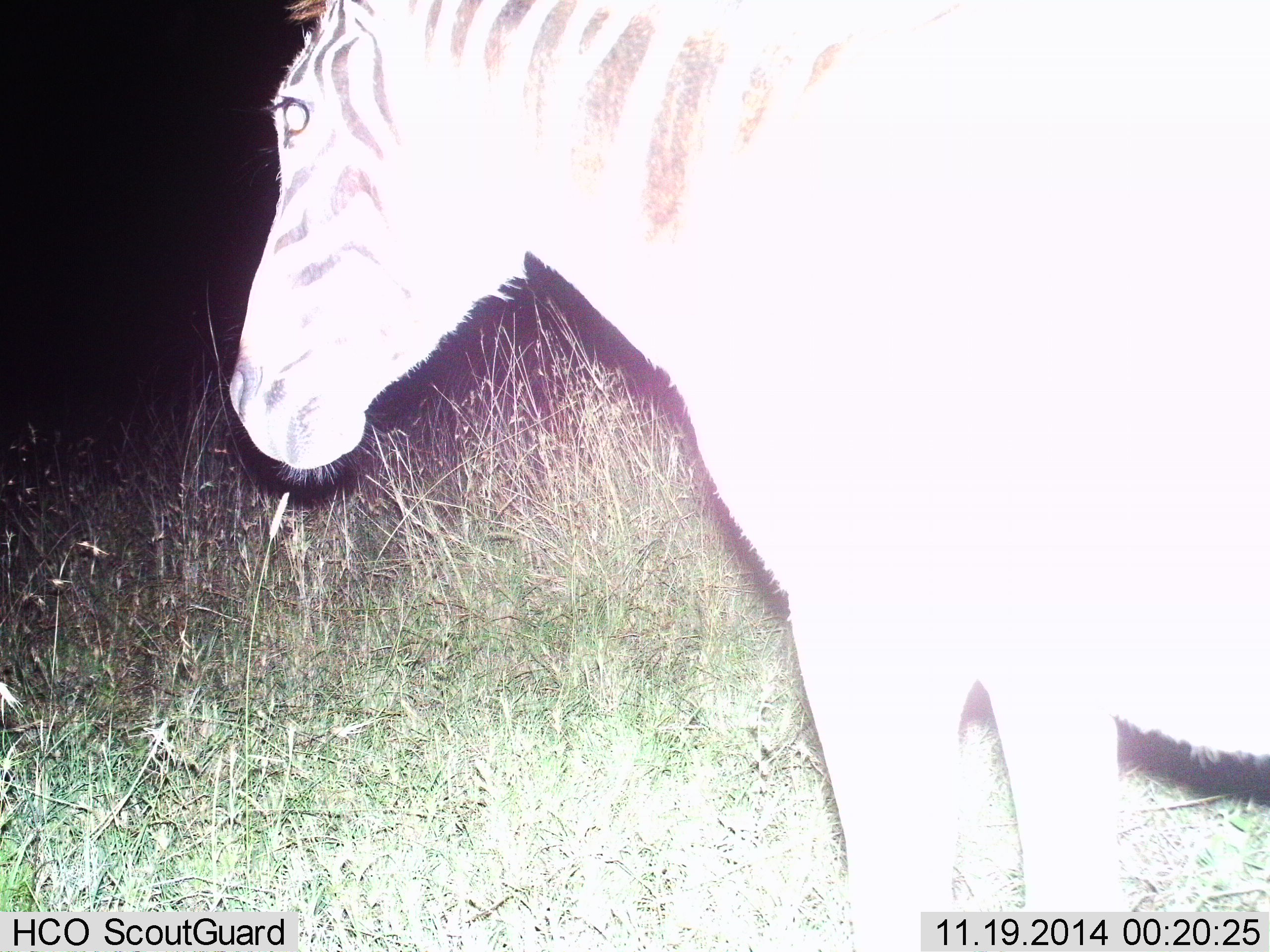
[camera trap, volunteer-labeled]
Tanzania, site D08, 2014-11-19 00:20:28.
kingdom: Animalia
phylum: Chordata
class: Mammalia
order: Perissodactyla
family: Equidae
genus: Equus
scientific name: Equus quagga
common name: plains zebra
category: zebra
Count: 1.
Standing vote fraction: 100%.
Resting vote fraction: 0%.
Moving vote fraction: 0%.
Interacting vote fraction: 0%.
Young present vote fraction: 0%.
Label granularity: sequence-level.